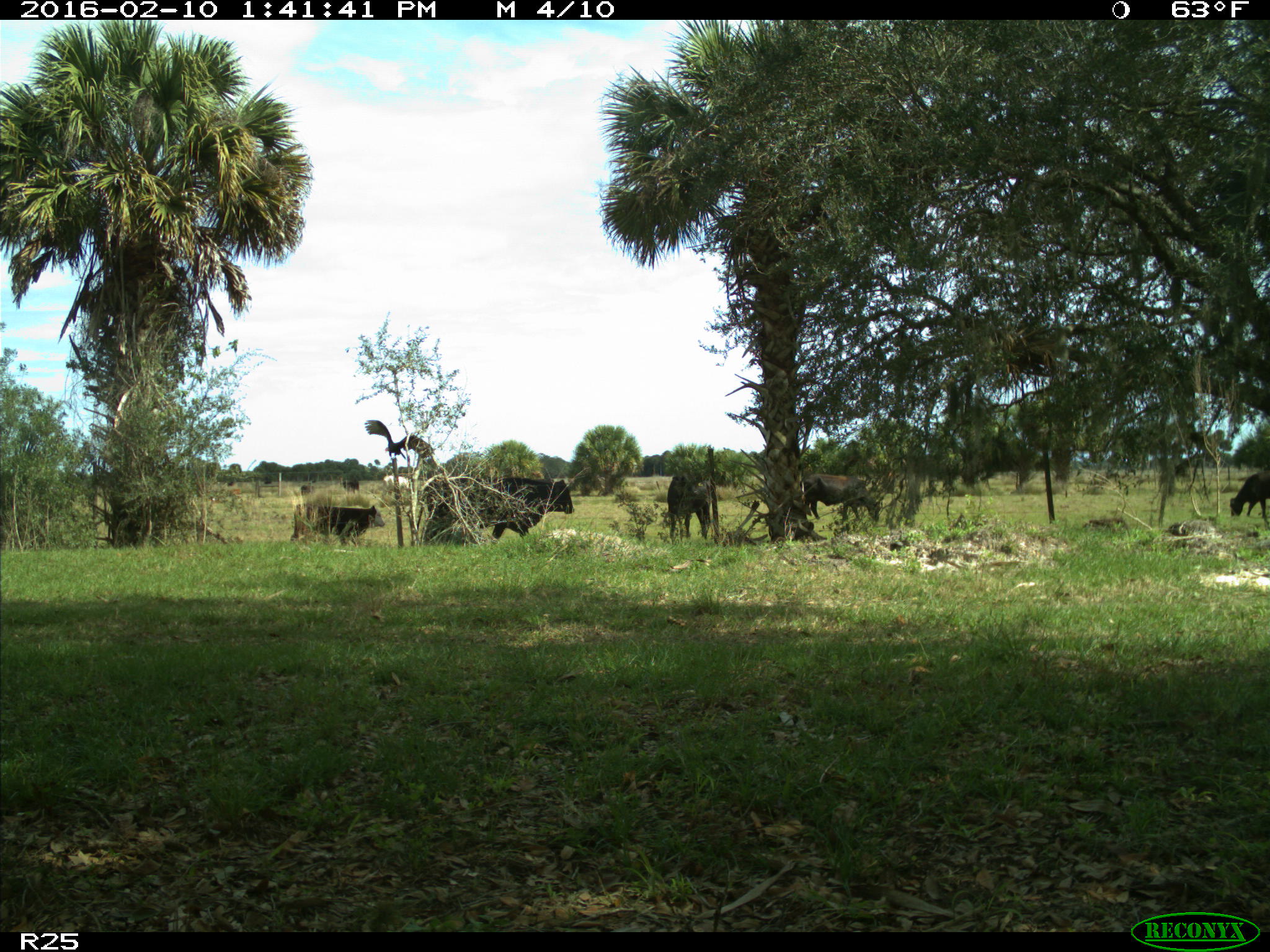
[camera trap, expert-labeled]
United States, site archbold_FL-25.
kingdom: Animalia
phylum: Chordata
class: Mammalia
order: Artiodactyla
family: Bovidae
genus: Bos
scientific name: Bos taurus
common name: domestic cow